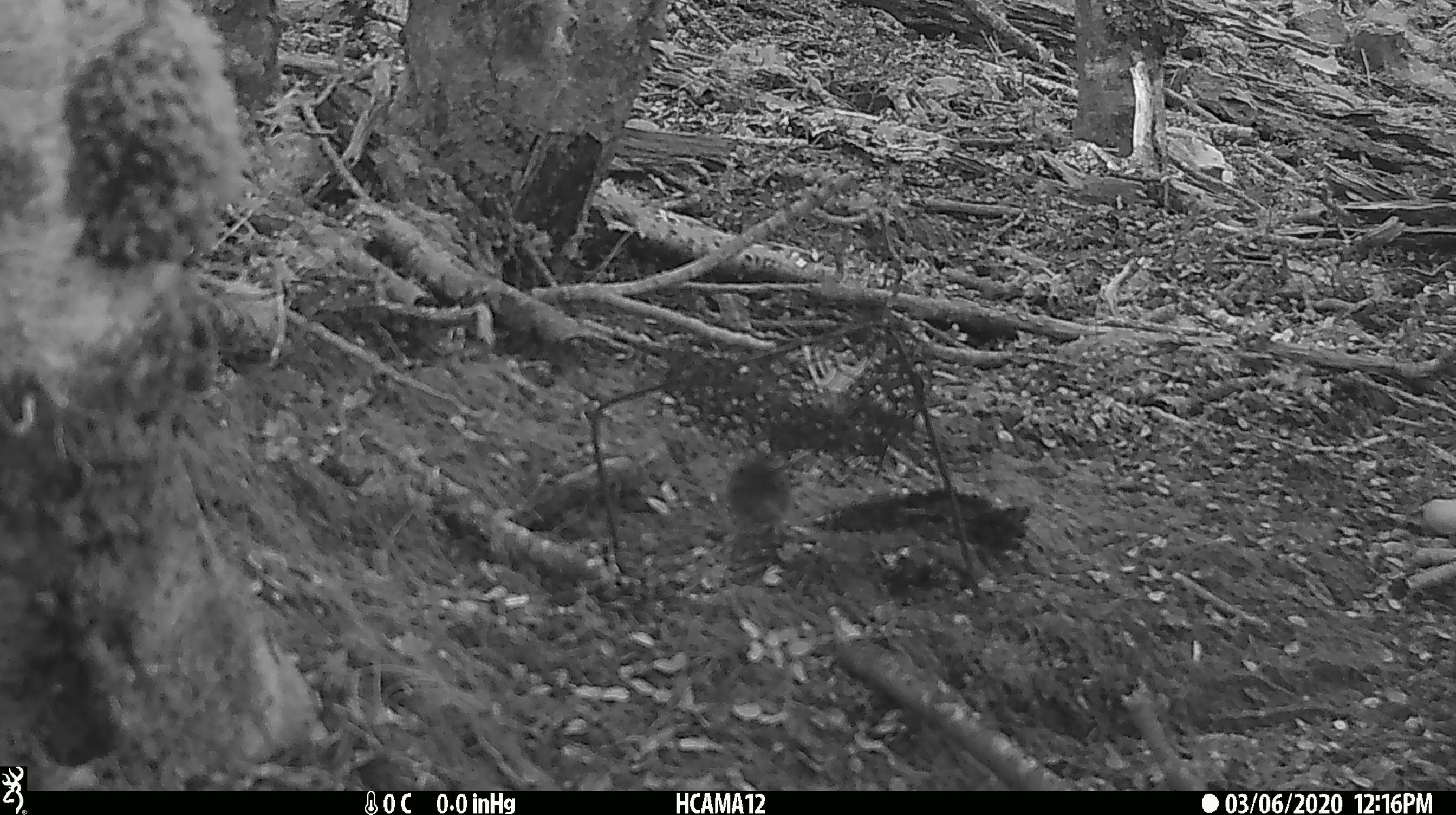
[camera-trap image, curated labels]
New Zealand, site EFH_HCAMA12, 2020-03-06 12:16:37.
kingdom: Animalia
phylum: Chordata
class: Mammalia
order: Rodentia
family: Muridae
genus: Mus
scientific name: Mus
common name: mouse